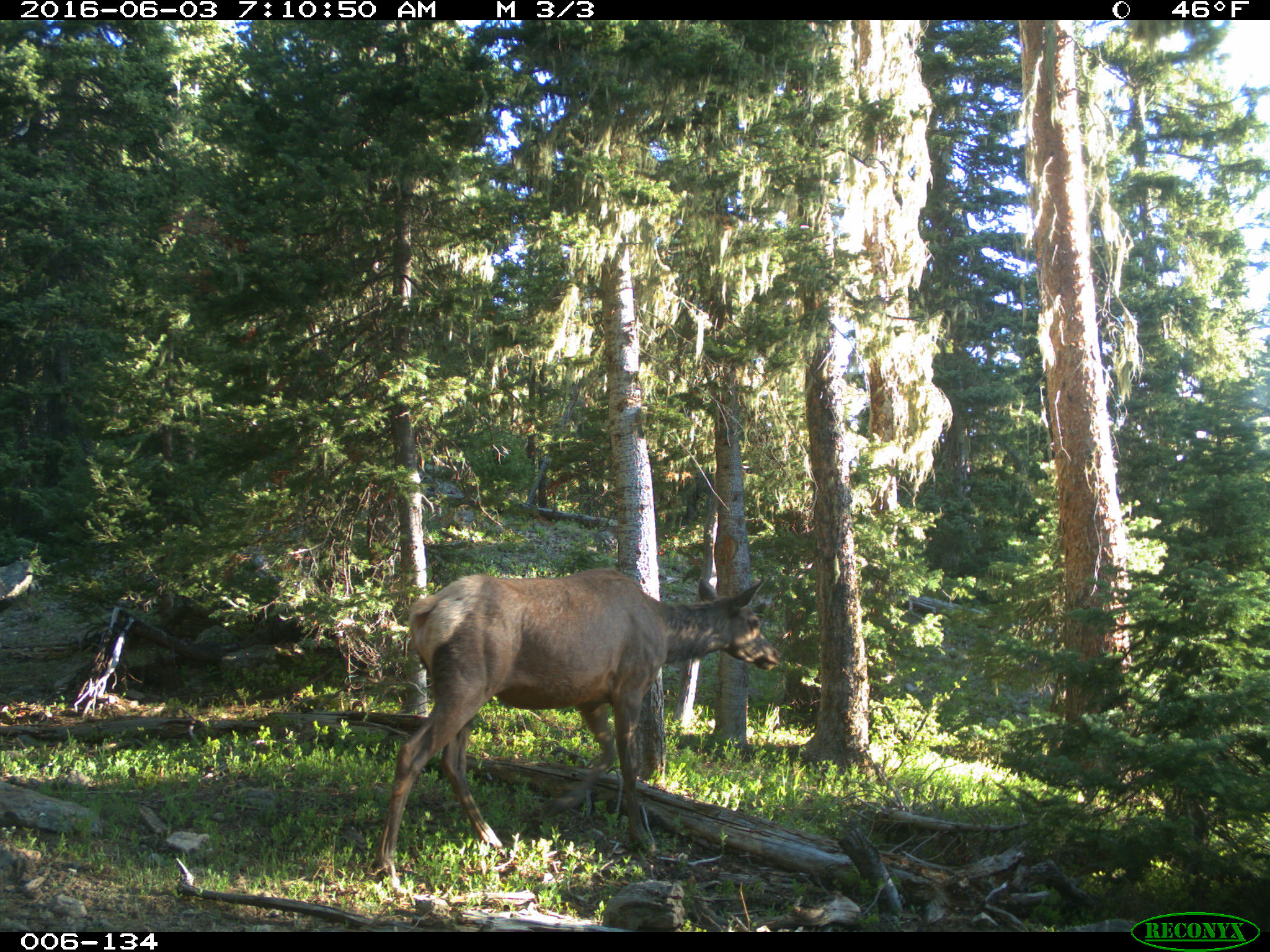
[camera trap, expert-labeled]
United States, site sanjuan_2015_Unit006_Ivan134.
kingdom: Animalia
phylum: Chordata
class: Mammalia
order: Artiodactyla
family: Cervidae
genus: Cervus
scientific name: Cervus elaphus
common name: red deer